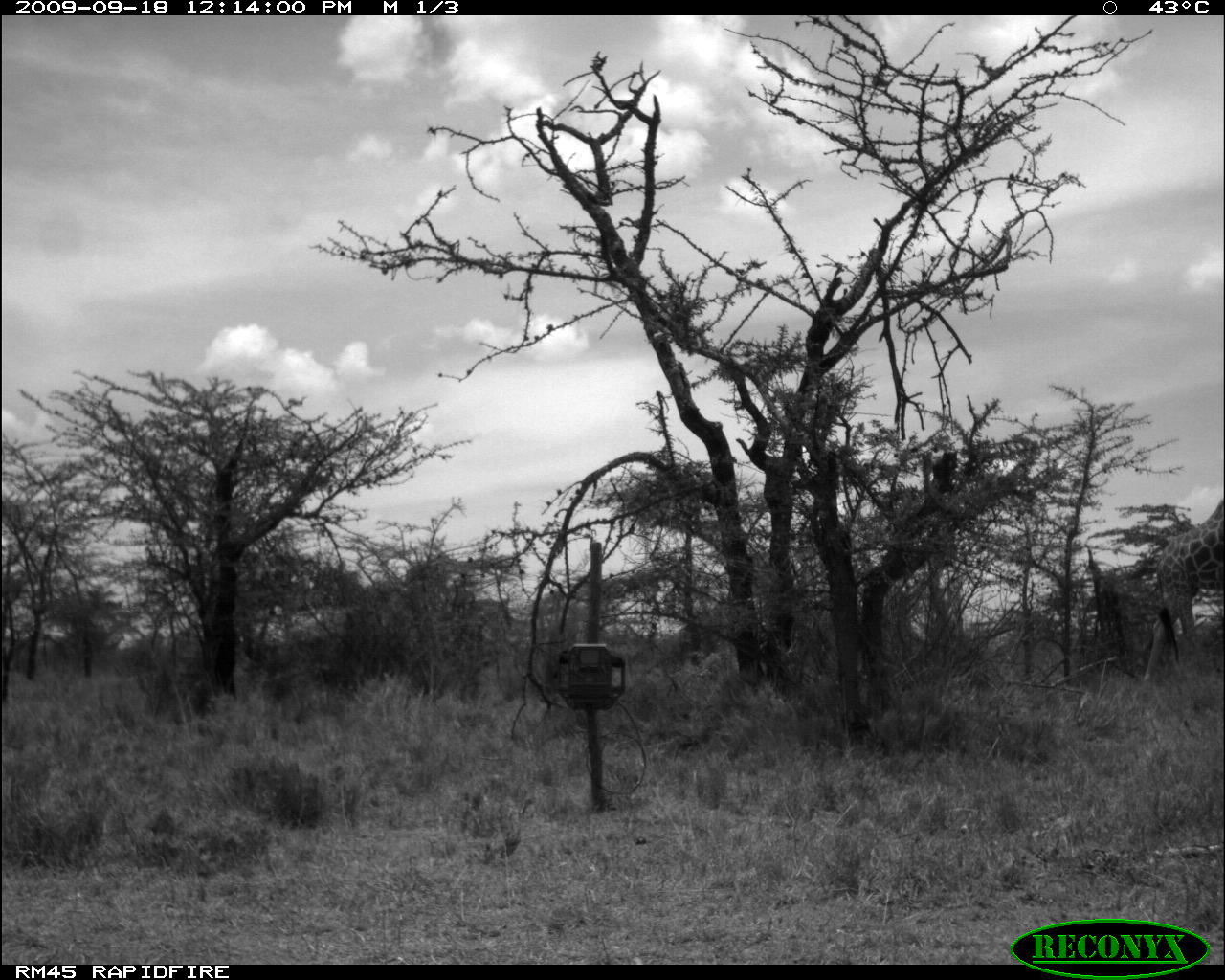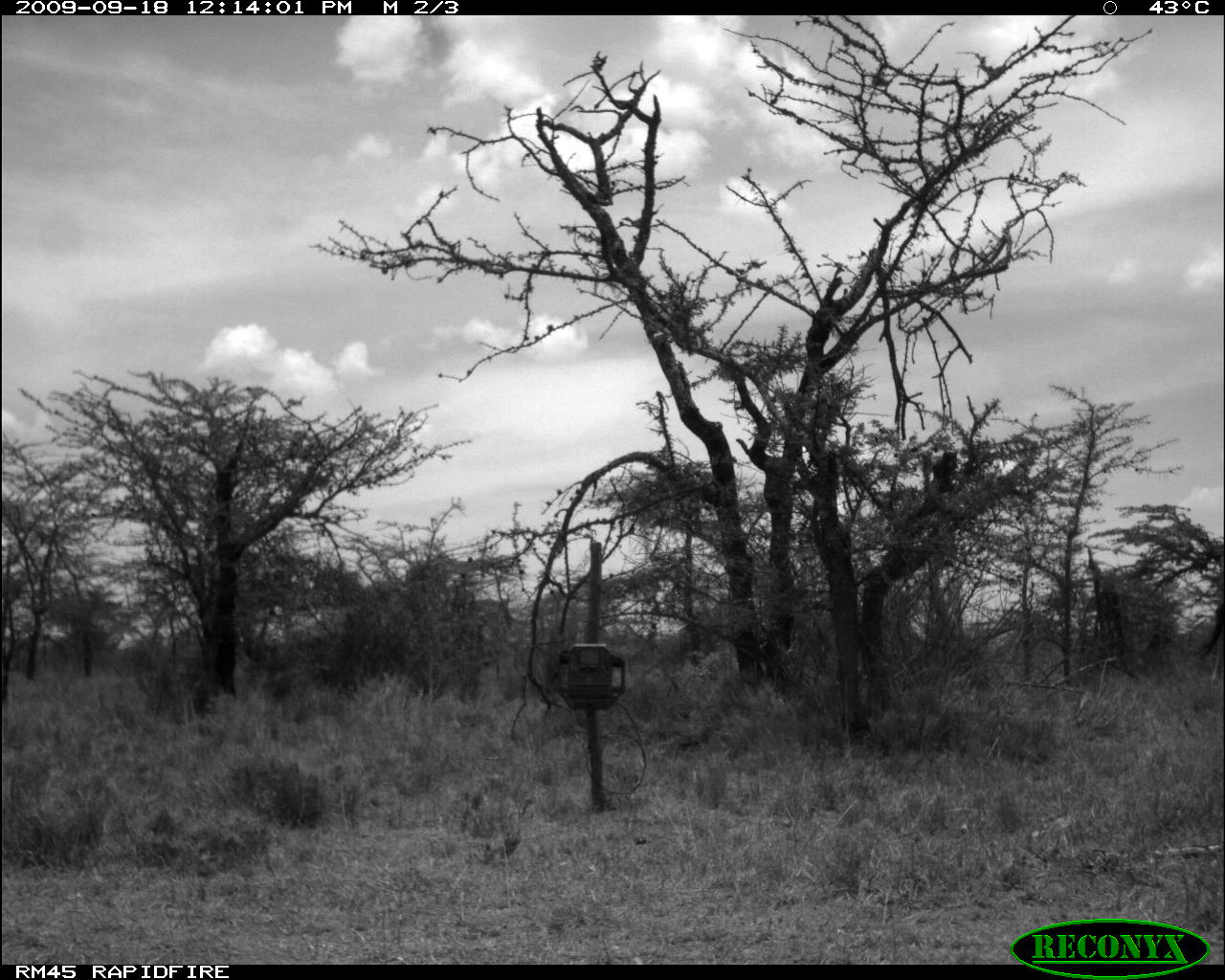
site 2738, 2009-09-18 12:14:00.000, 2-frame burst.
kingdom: Animalia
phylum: Chordata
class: Mammalia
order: Artiodactyla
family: Giraffidae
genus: Giraffa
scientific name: Giraffa camelopardalis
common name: giraffe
Giraffa camelopardalis (giraffe), count 1.